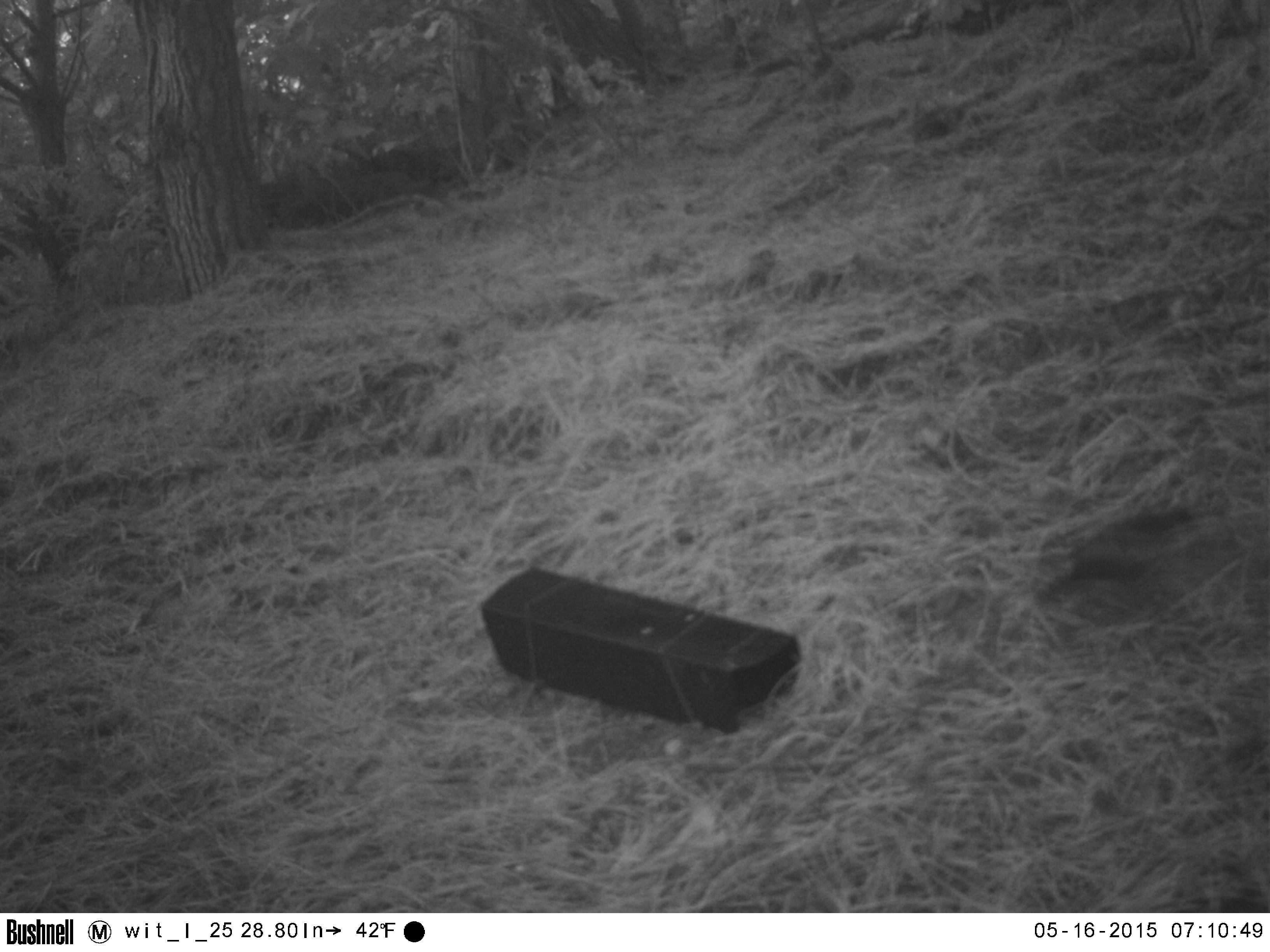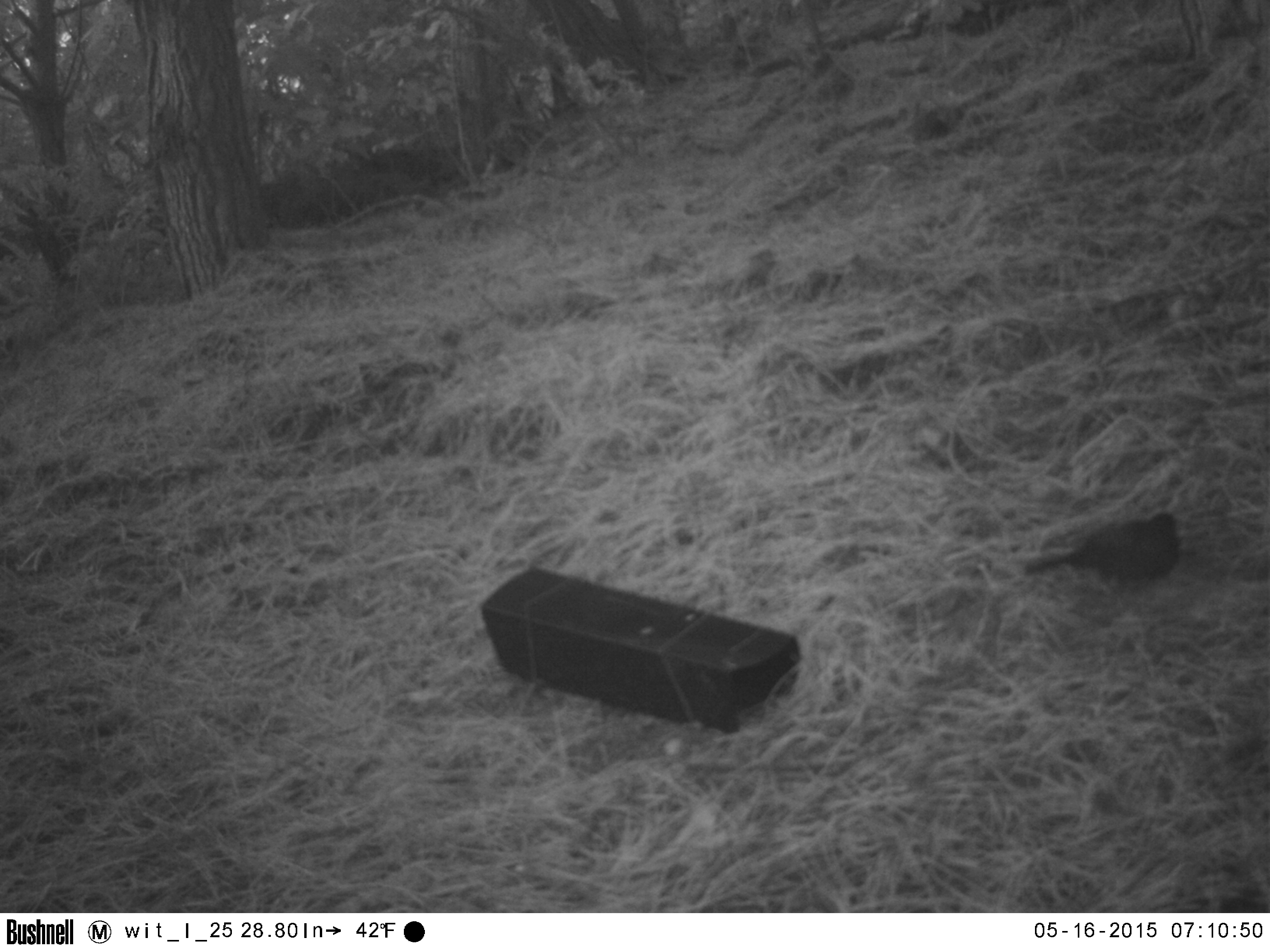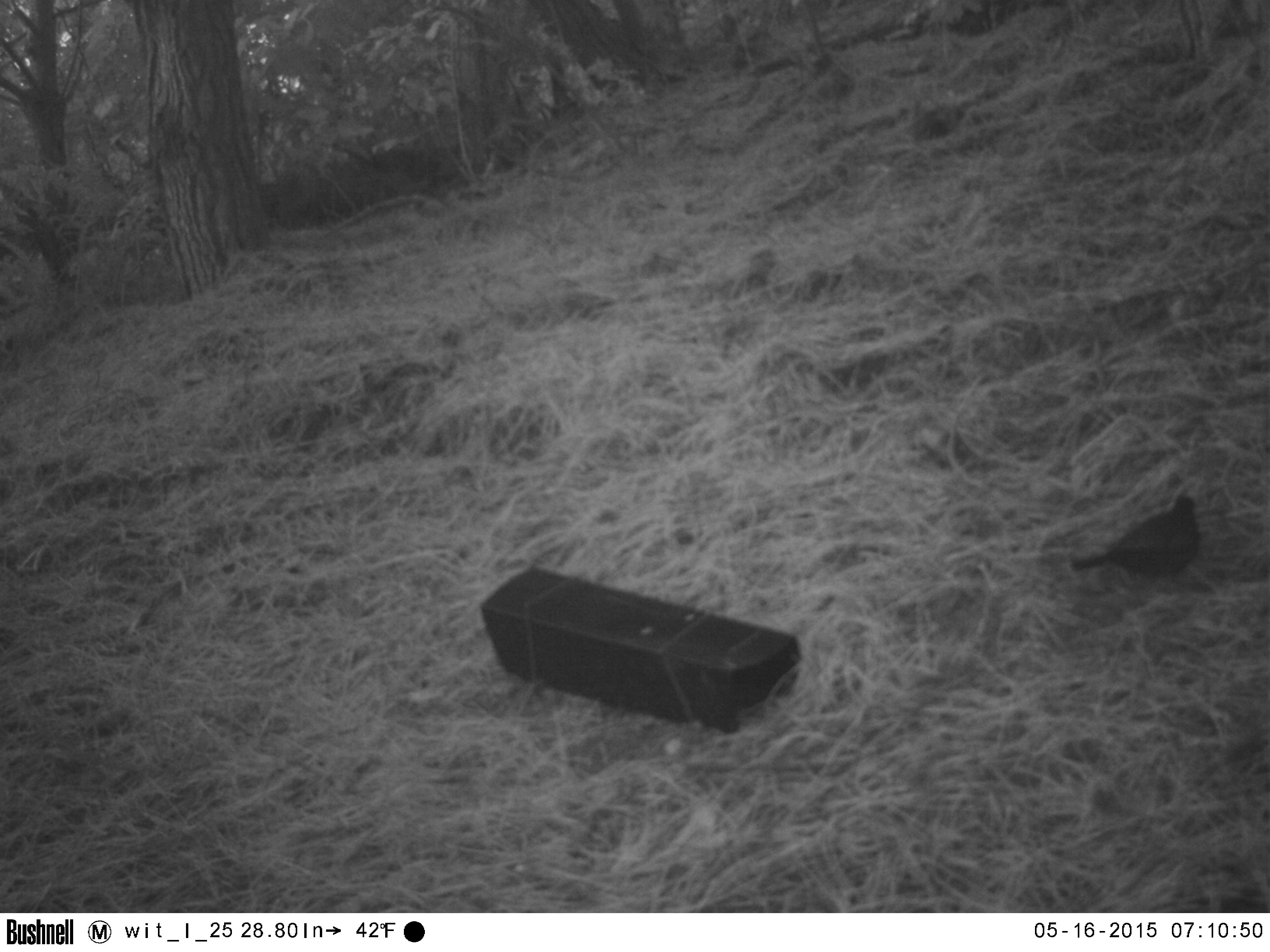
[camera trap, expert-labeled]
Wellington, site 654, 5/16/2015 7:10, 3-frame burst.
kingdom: Animalia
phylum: Chordata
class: Aves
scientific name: Aves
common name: bird